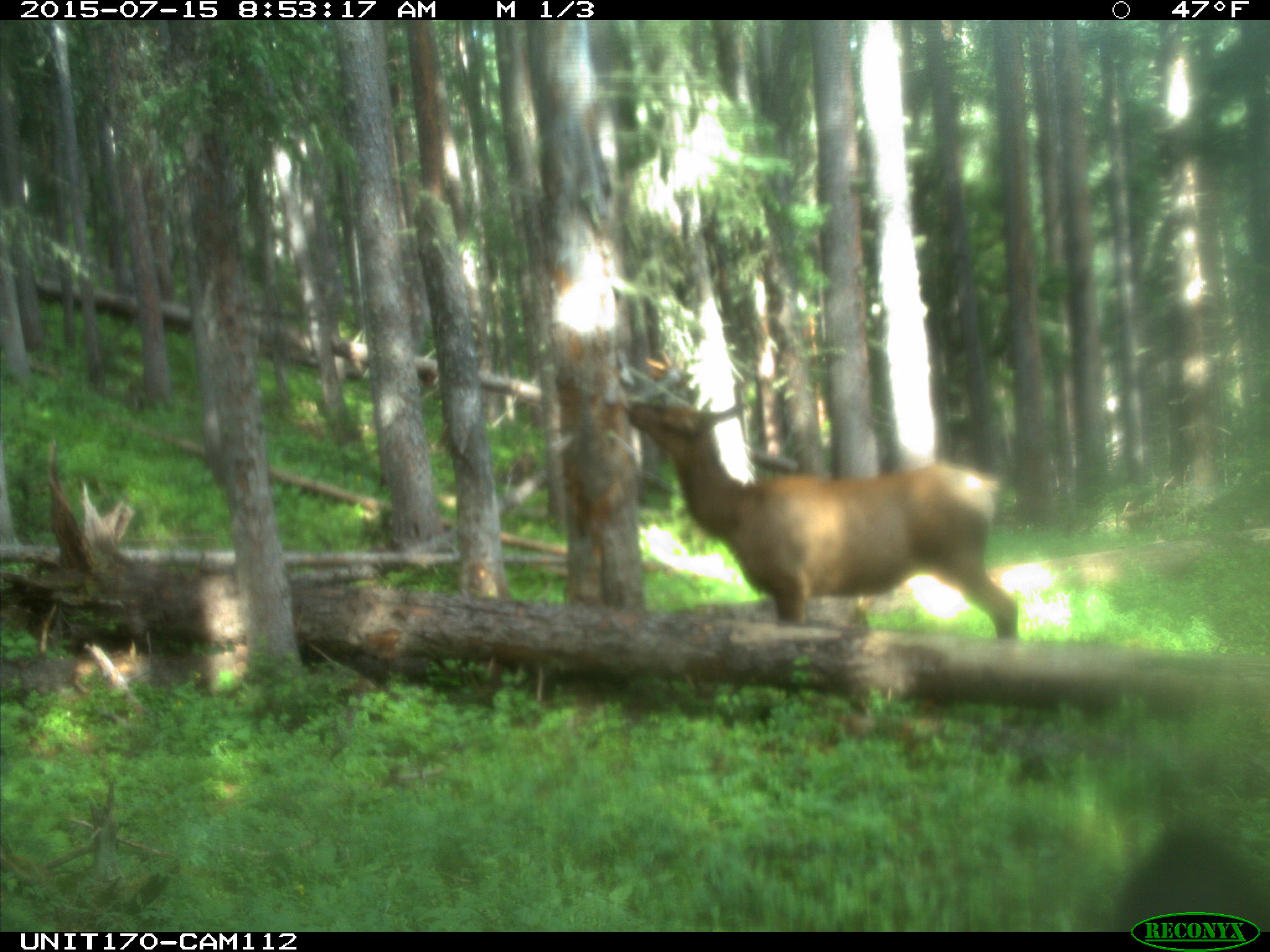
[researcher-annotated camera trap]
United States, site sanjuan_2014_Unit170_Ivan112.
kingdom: Animalia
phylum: Chordata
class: Mammalia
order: Artiodactyla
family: Cervidae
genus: Cervus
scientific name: Cervus elaphus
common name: red deer